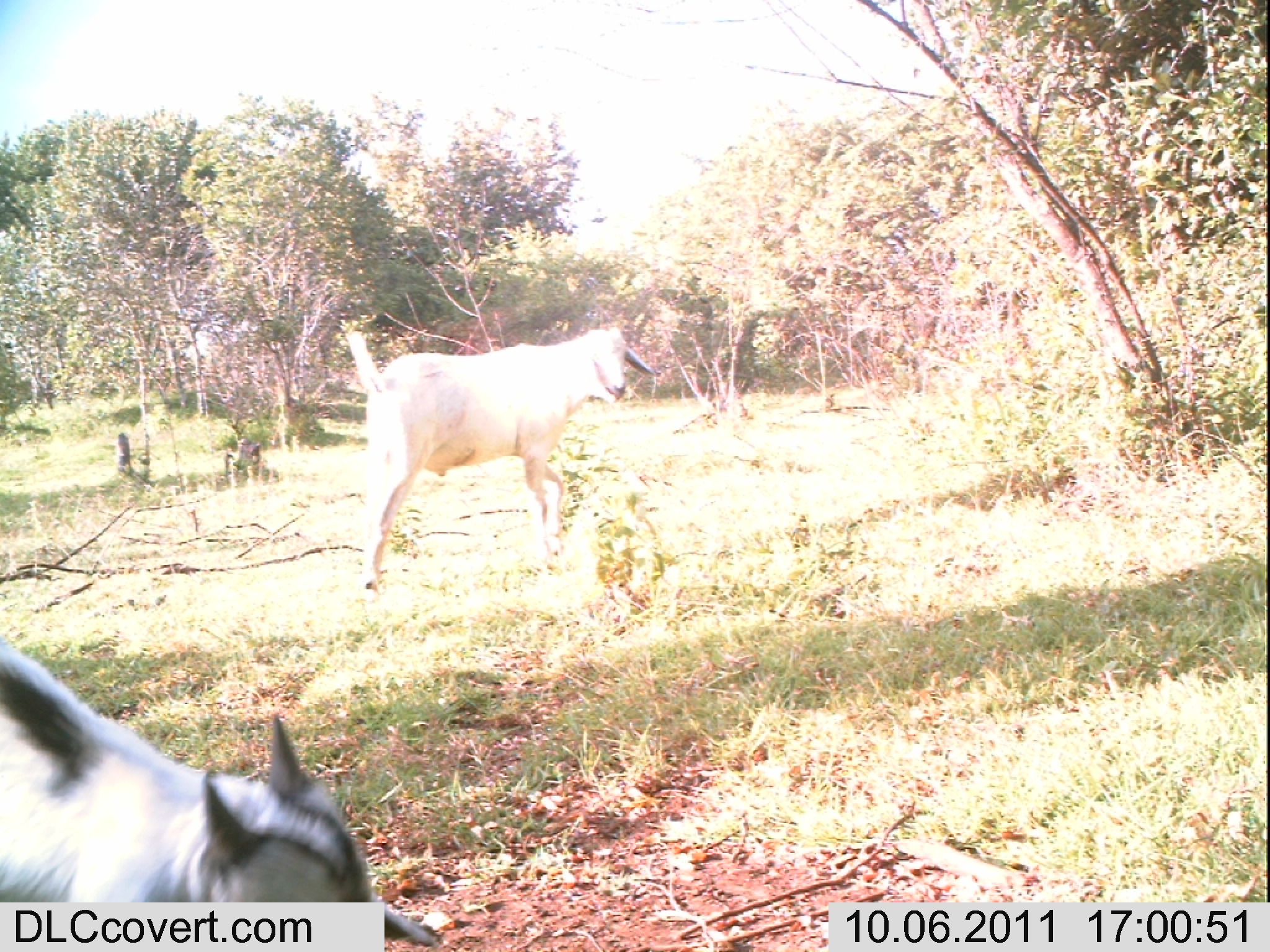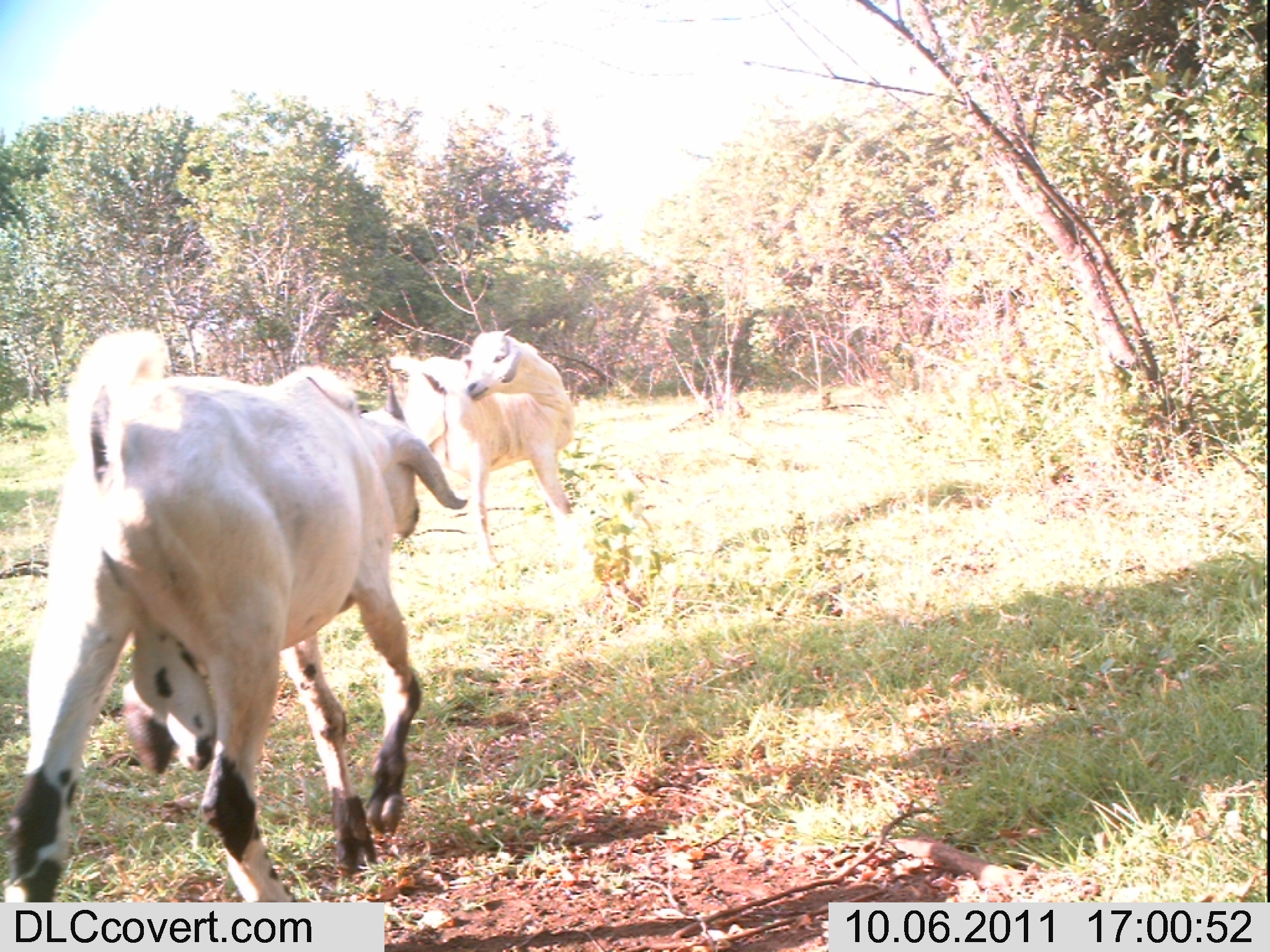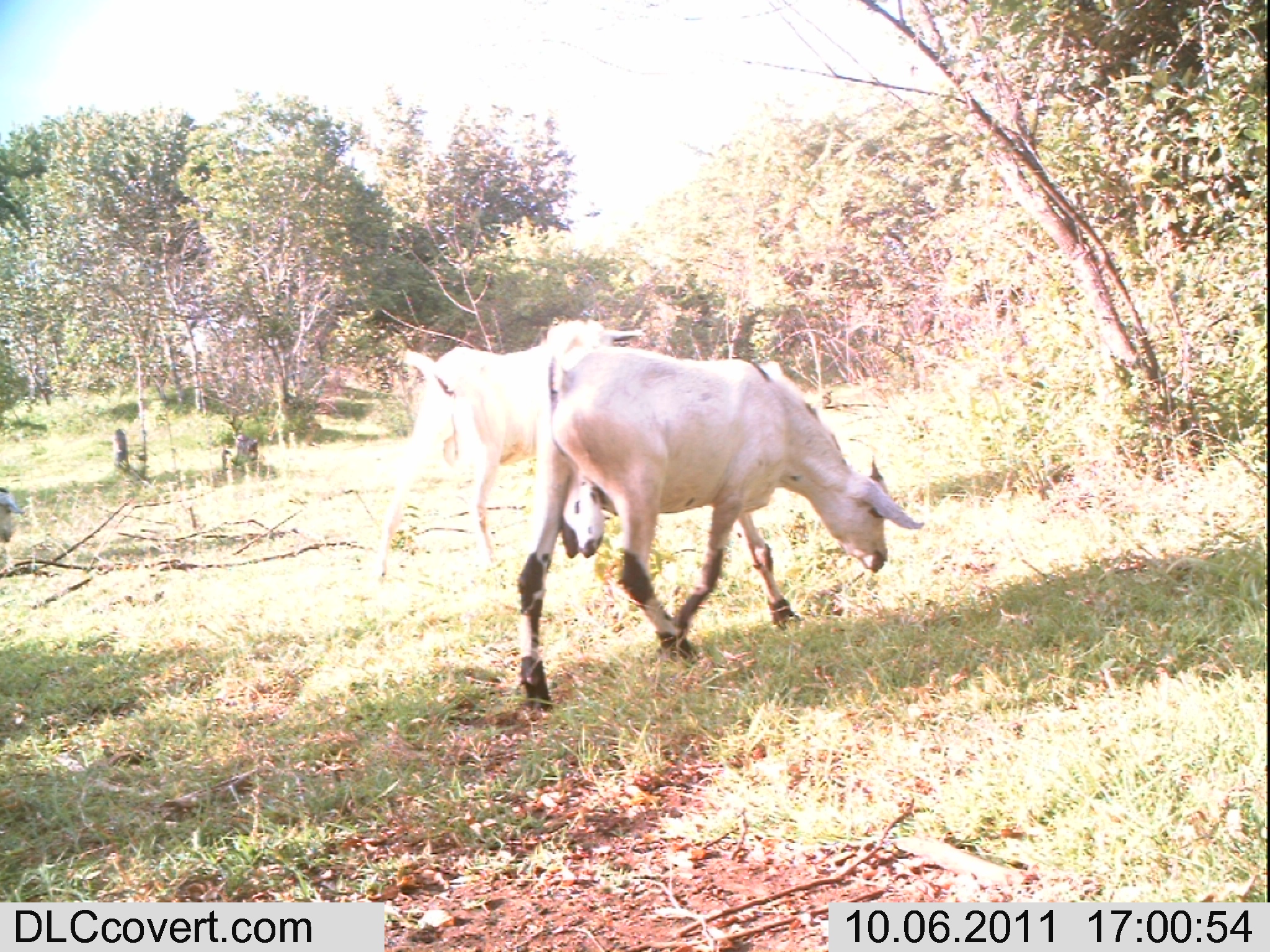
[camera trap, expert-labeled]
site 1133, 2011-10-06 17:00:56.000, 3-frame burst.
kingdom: Animalia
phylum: Chordata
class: Mammalia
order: Artiodactyla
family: Bovidae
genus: Capra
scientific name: Capra aegagrus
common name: wild goat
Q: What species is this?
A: Capra aegagrus (wild goat).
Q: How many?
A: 2.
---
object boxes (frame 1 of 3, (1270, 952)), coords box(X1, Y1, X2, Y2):
capra aegagrus: box(1, 641, 439, 948); box(347, 325, 657, 612)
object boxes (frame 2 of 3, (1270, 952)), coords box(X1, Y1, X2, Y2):
capra aegagrus: box(0, 327, 469, 900); box(389, 328, 575, 568)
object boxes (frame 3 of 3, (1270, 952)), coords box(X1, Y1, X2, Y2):
capra aegagrus: box(515, 345, 926, 714); box(370, 319, 647, 586)